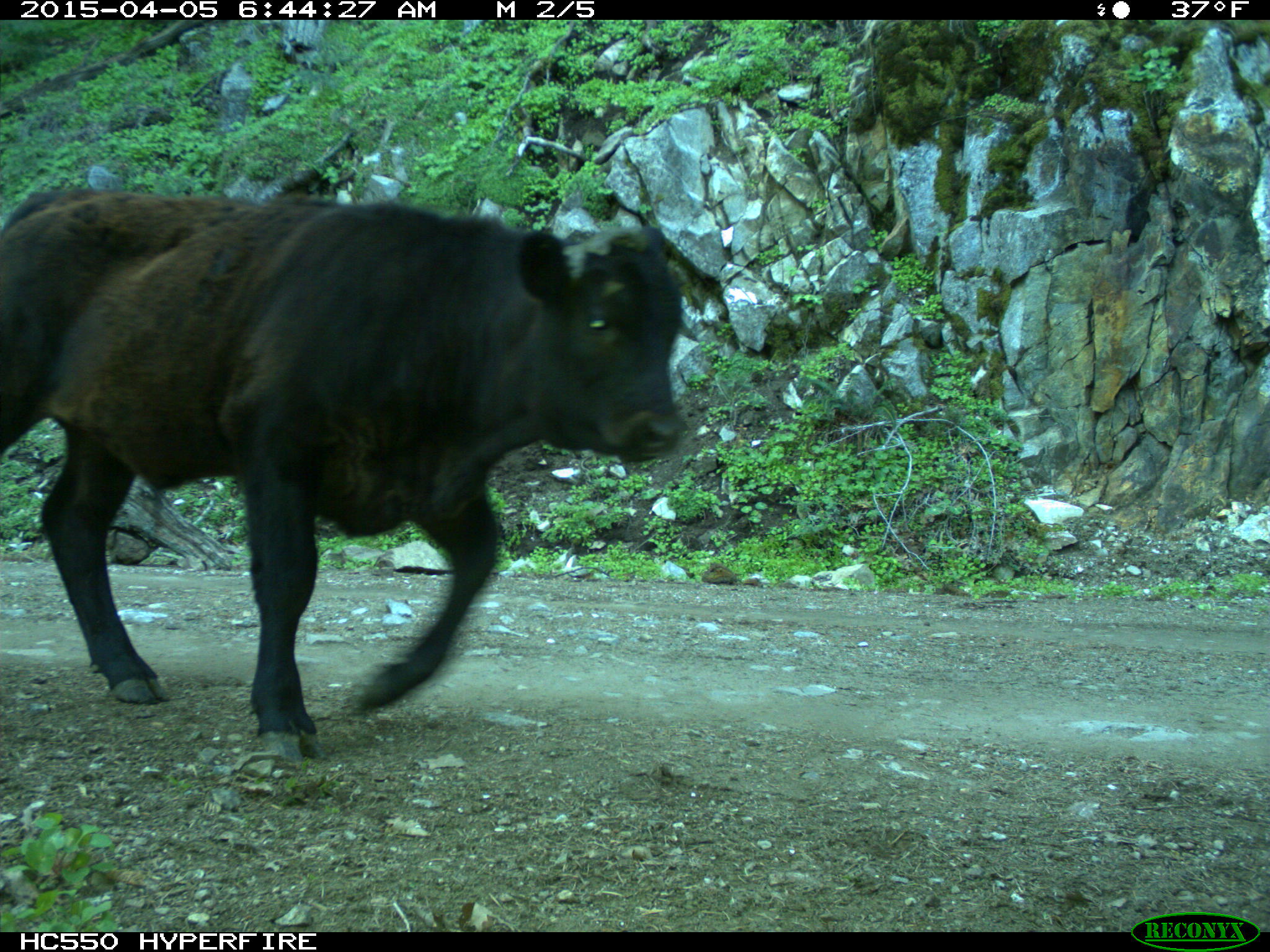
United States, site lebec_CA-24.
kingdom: Animalia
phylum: Chordata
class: Mammalia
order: Artiodactyla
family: Bovidae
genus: Bos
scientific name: Bos taurus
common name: domestic cow